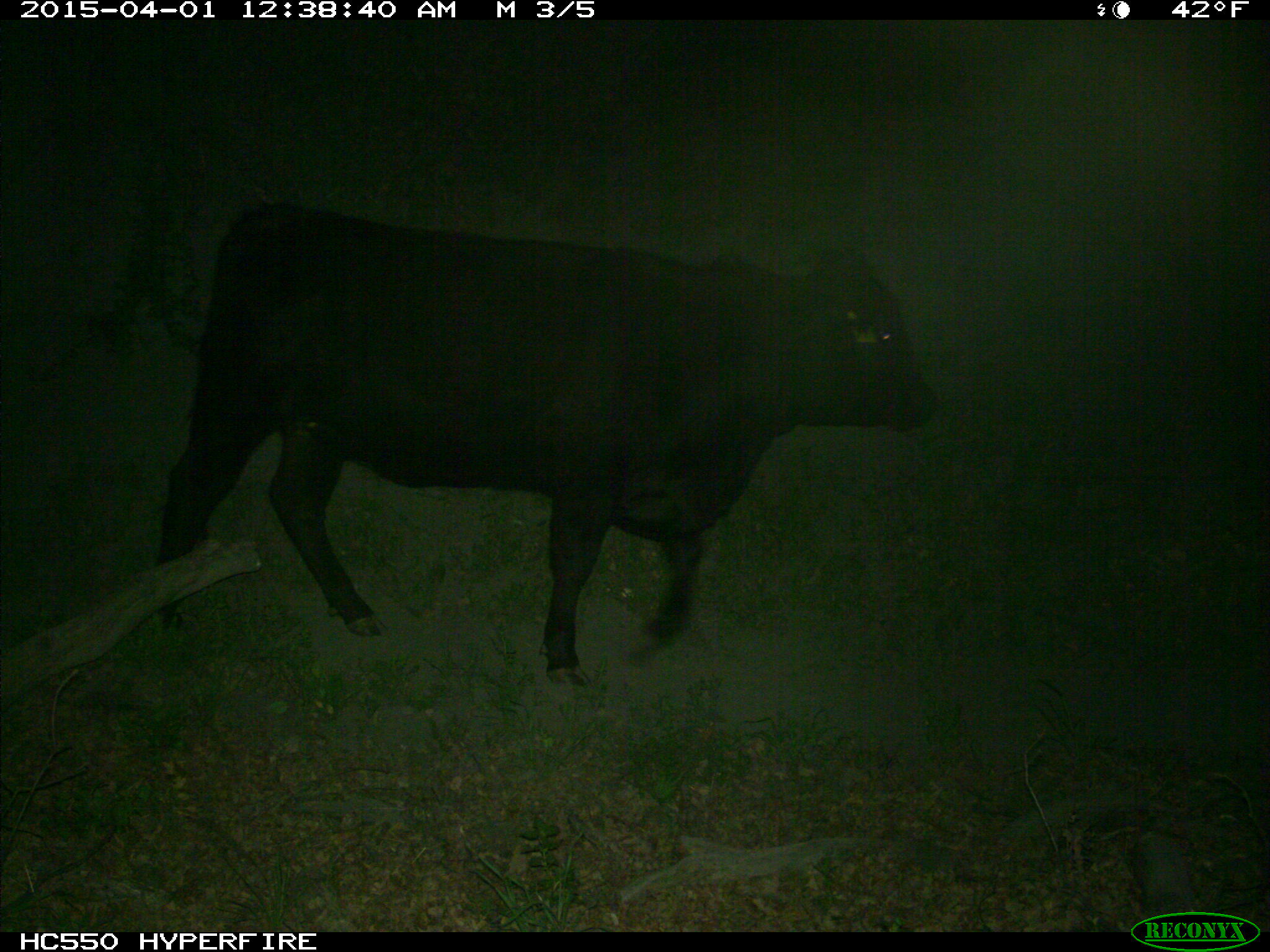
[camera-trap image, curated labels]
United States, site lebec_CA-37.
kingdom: Animalia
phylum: Chordata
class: Mammalia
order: Artiodactyla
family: Bovidae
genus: Bos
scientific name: Bos taurus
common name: domestic cow